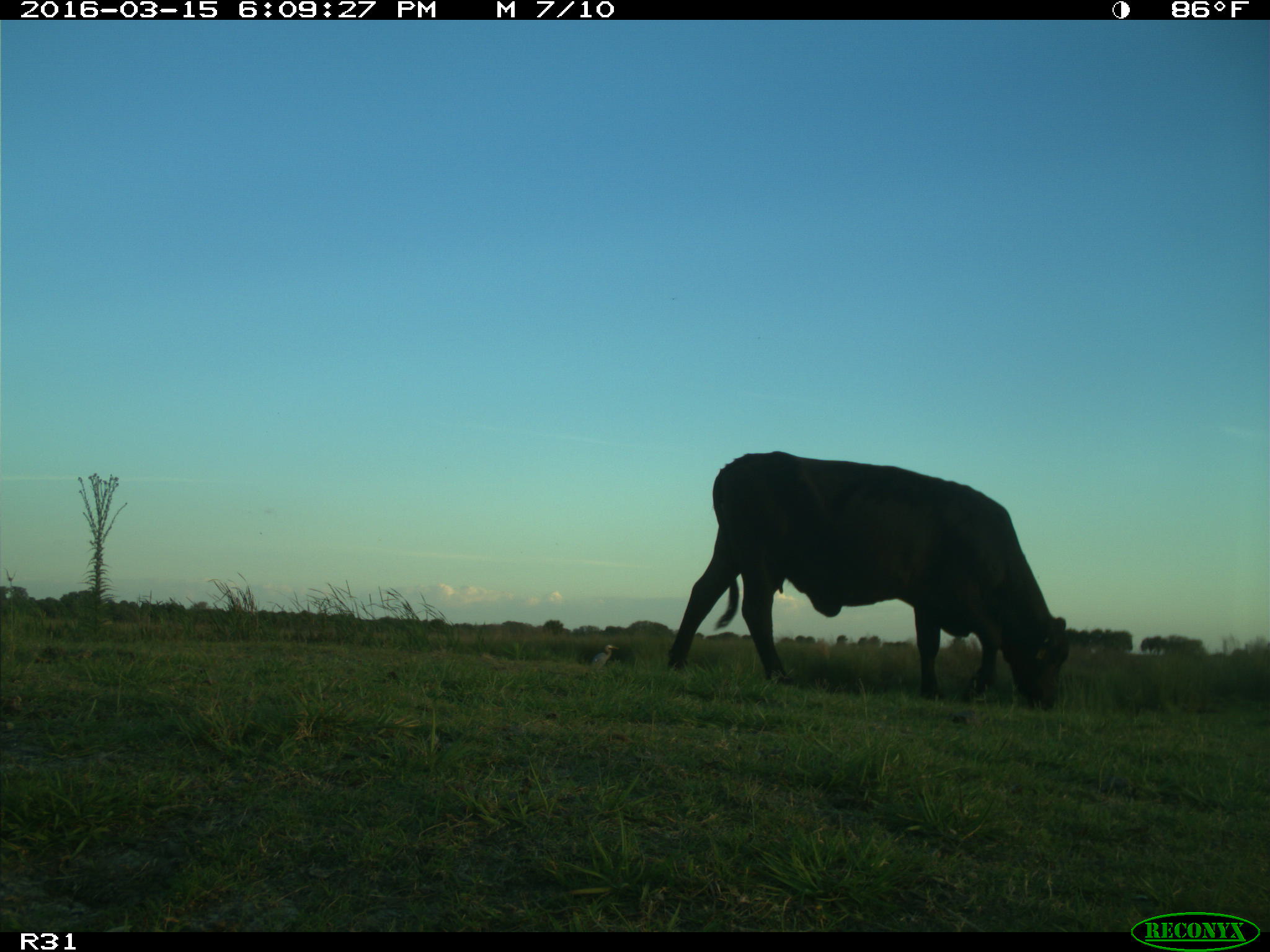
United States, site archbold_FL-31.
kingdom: Animalia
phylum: Chordata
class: Mammalia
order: Artiodactyla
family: Bovidae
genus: Bos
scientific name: Bos taurus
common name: domestic cow